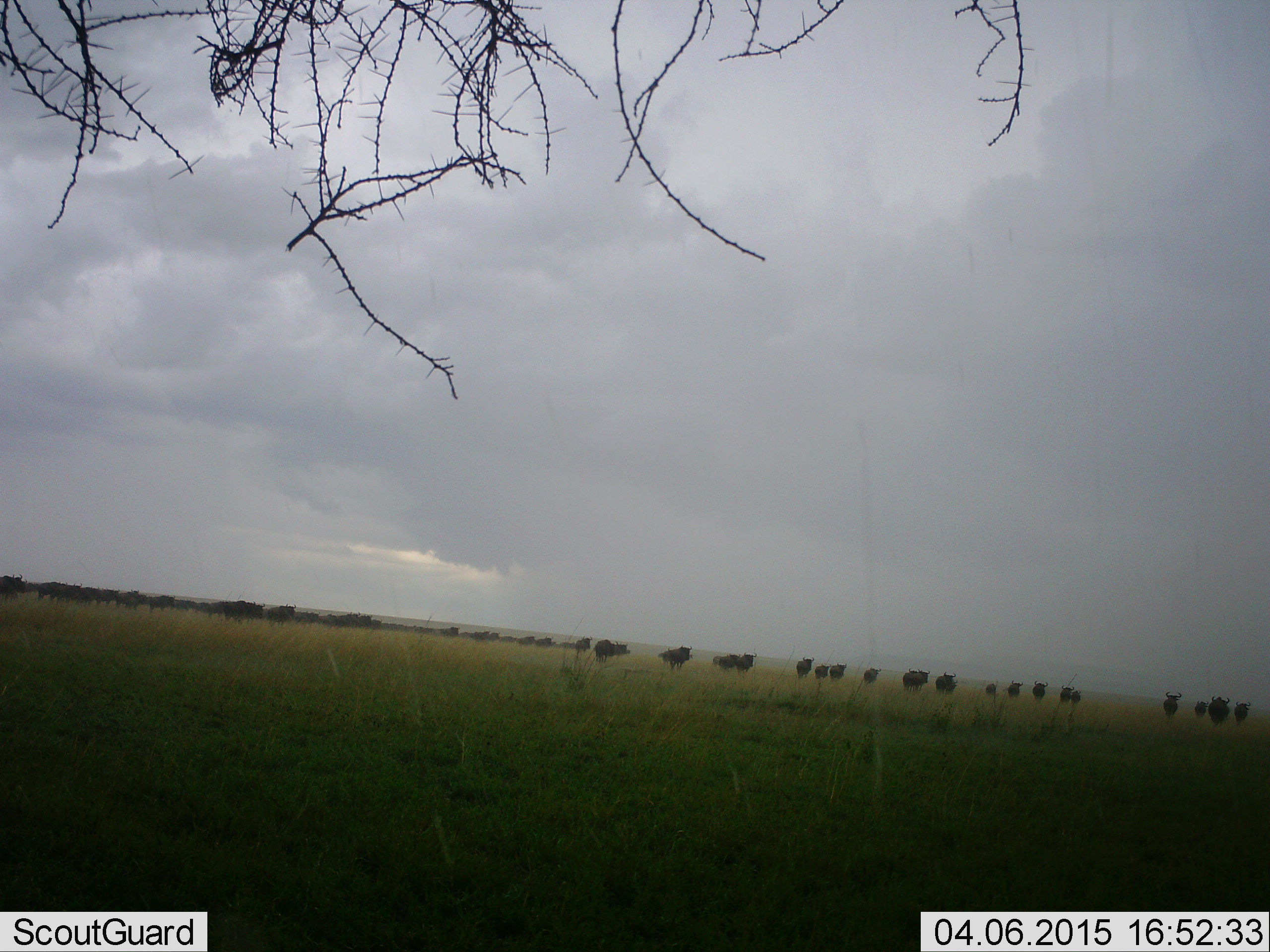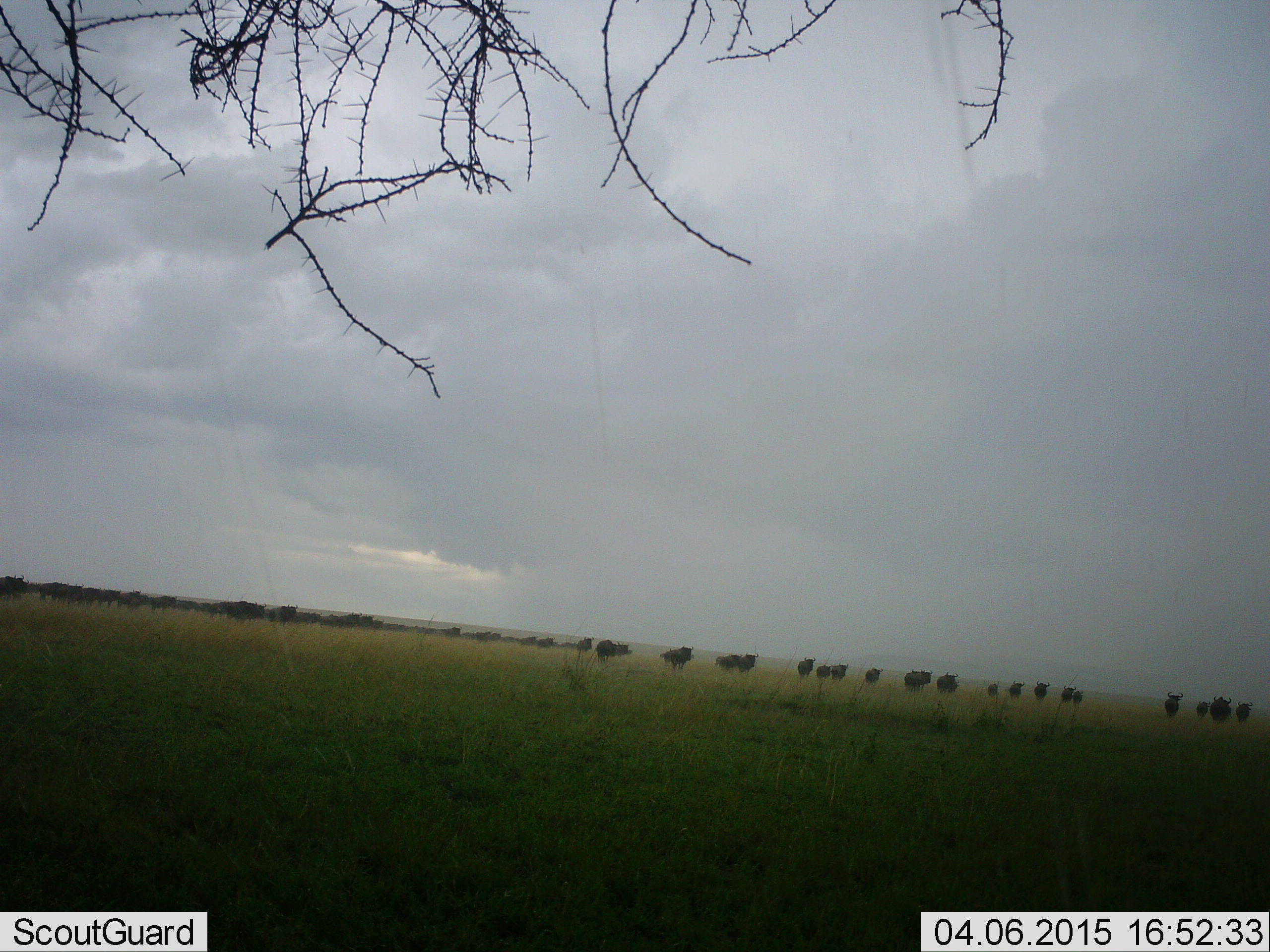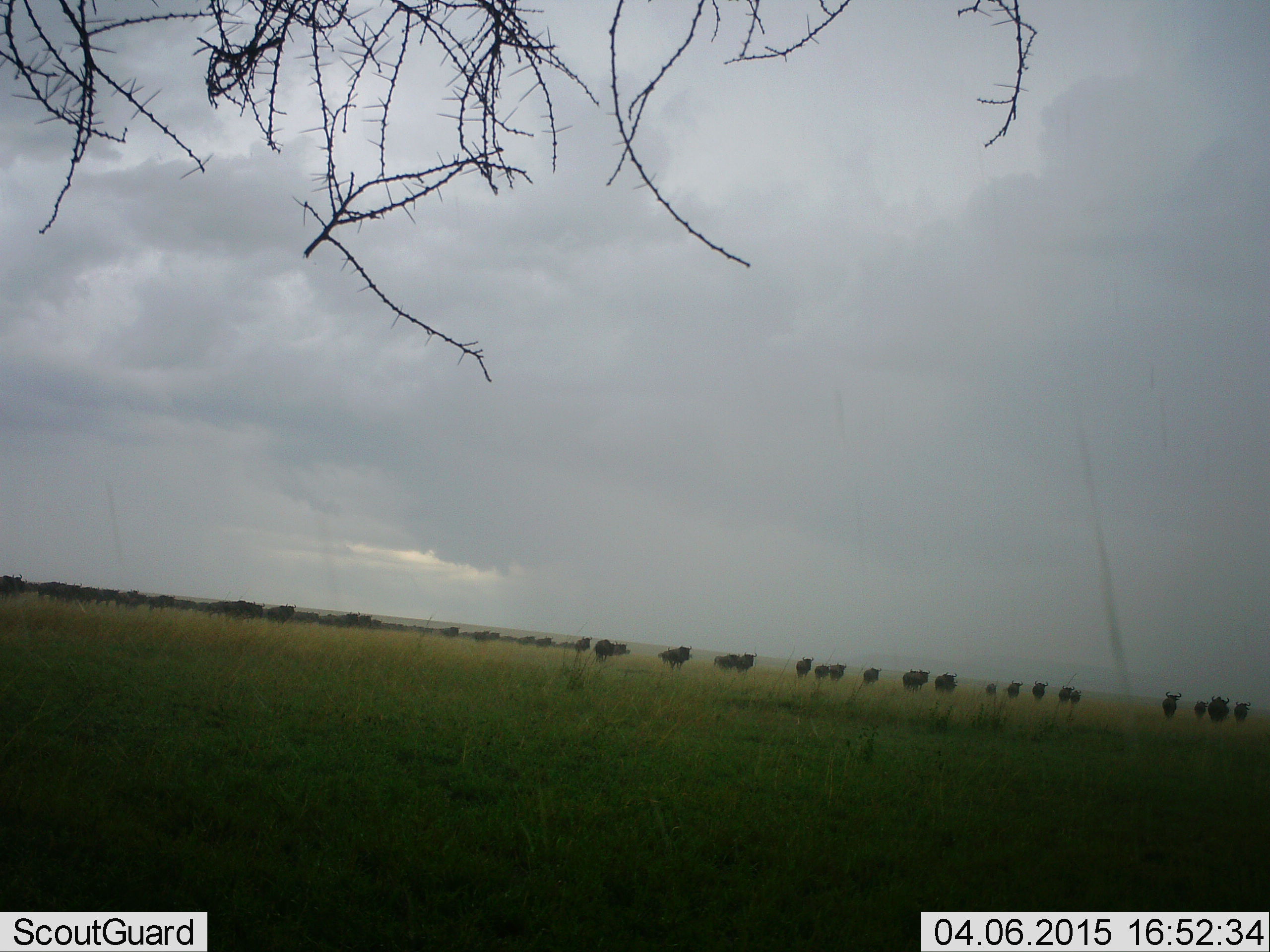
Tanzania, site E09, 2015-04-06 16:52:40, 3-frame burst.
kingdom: Animalia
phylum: Chordata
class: Mammalia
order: Artiodactyla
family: Bovidae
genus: Connochaetes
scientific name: Connochaetes taurinus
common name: blue wildebeest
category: wildebeest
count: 51+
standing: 80%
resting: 0%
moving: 40%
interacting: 0%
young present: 0%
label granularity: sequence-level